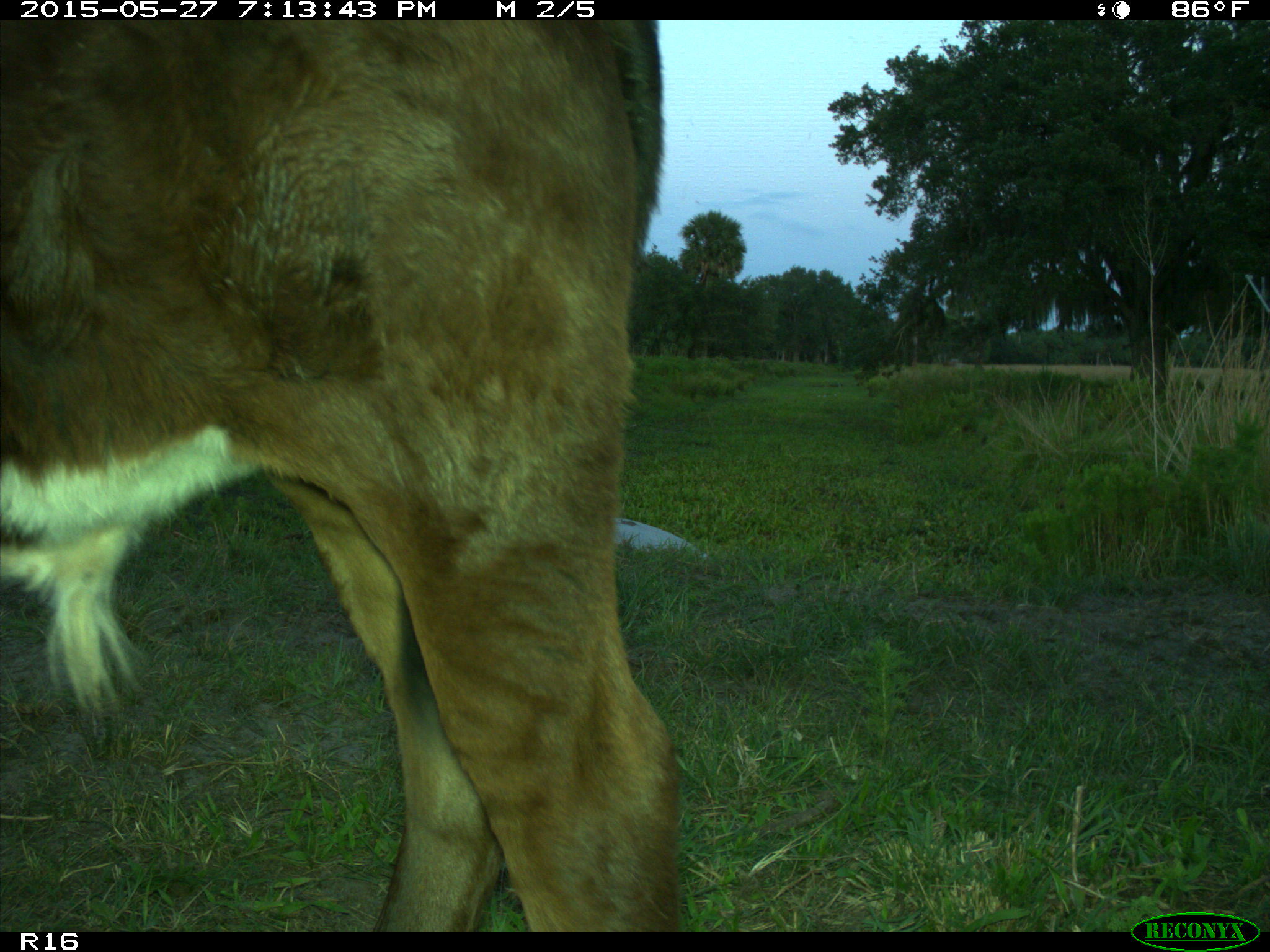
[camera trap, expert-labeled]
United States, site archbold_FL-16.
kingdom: Animalia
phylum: Chordata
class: Mammalia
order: Artiodactyla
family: Bovidae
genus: Bos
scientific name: Bos taurus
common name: domestic cow